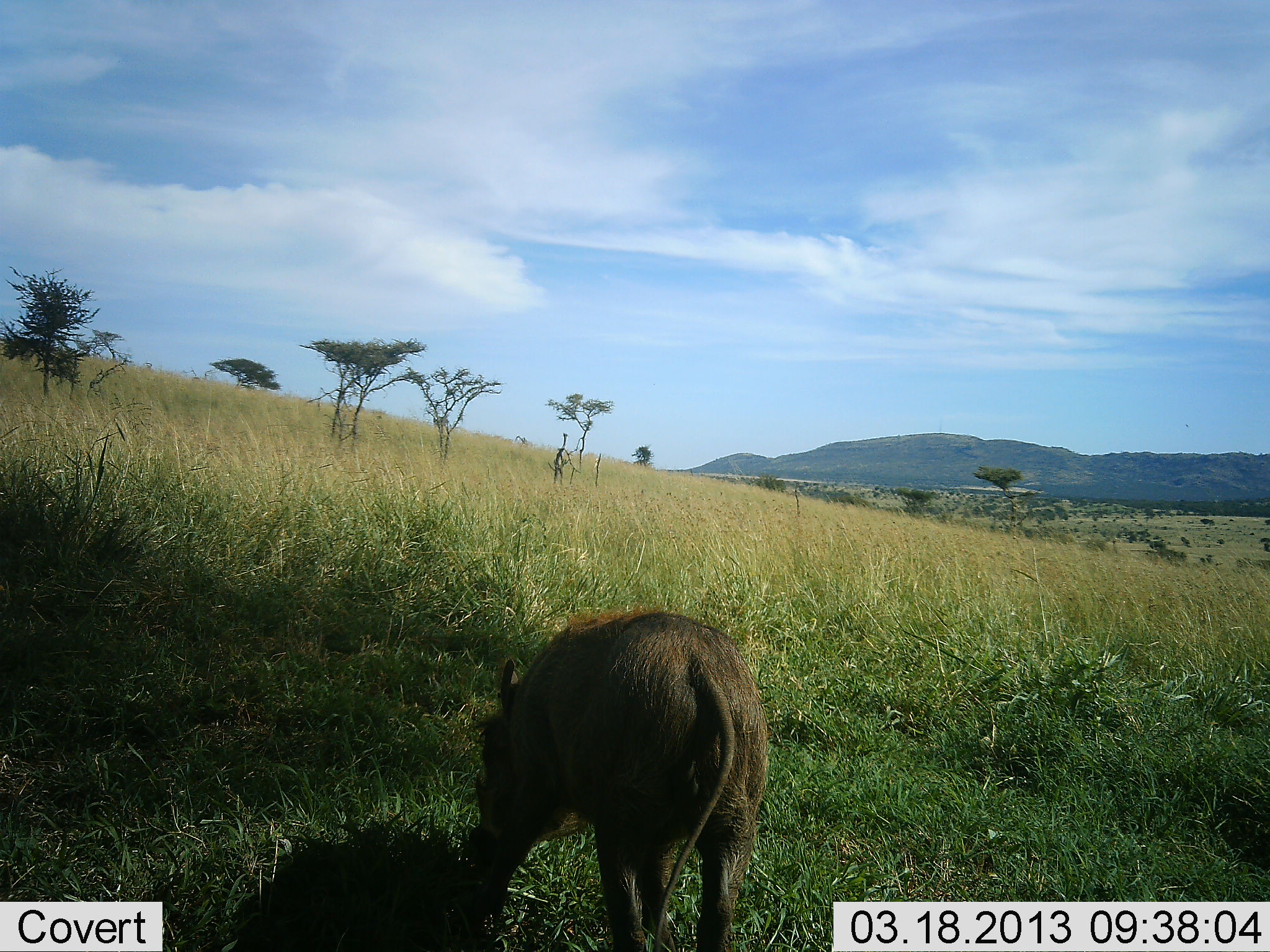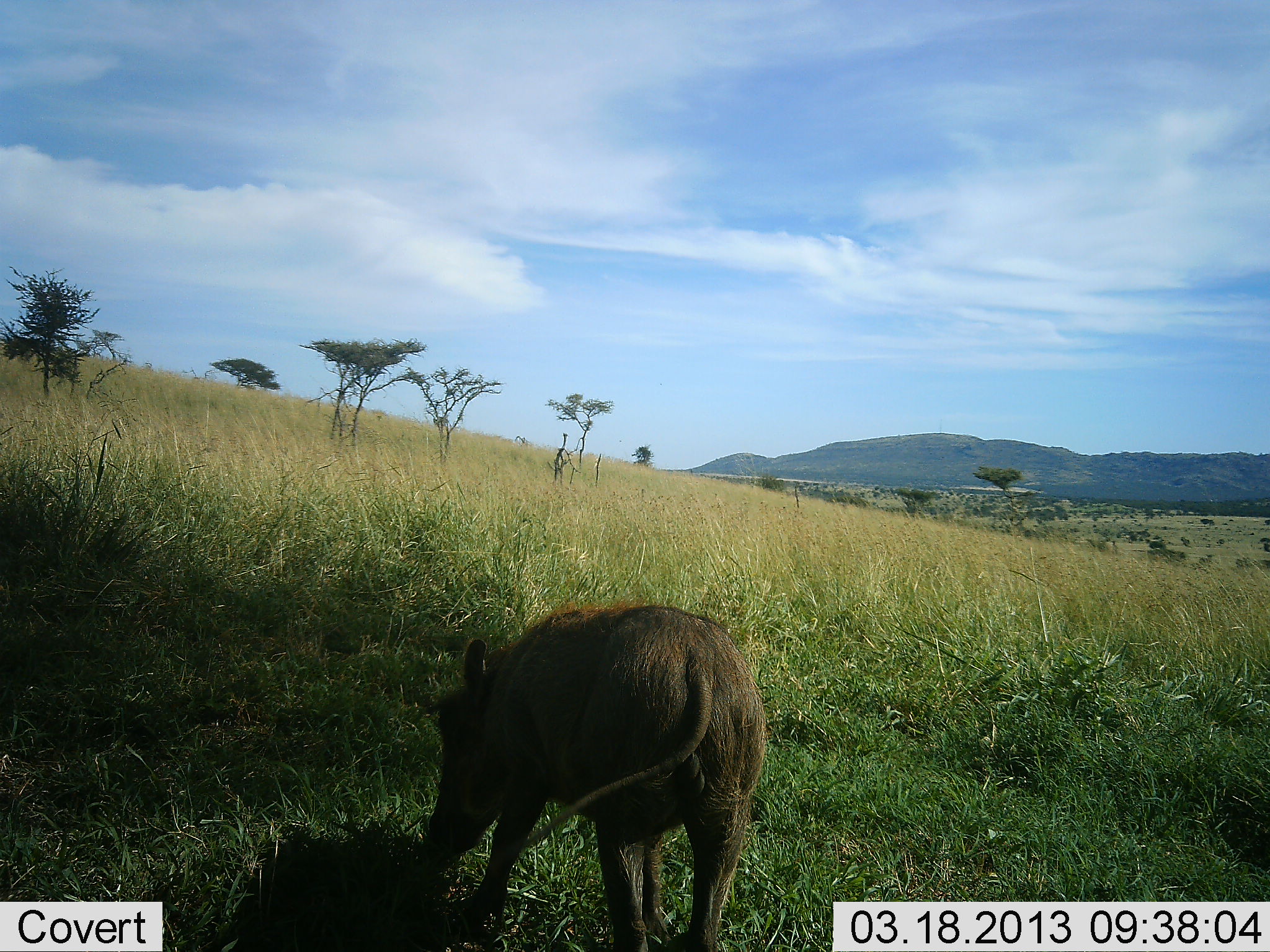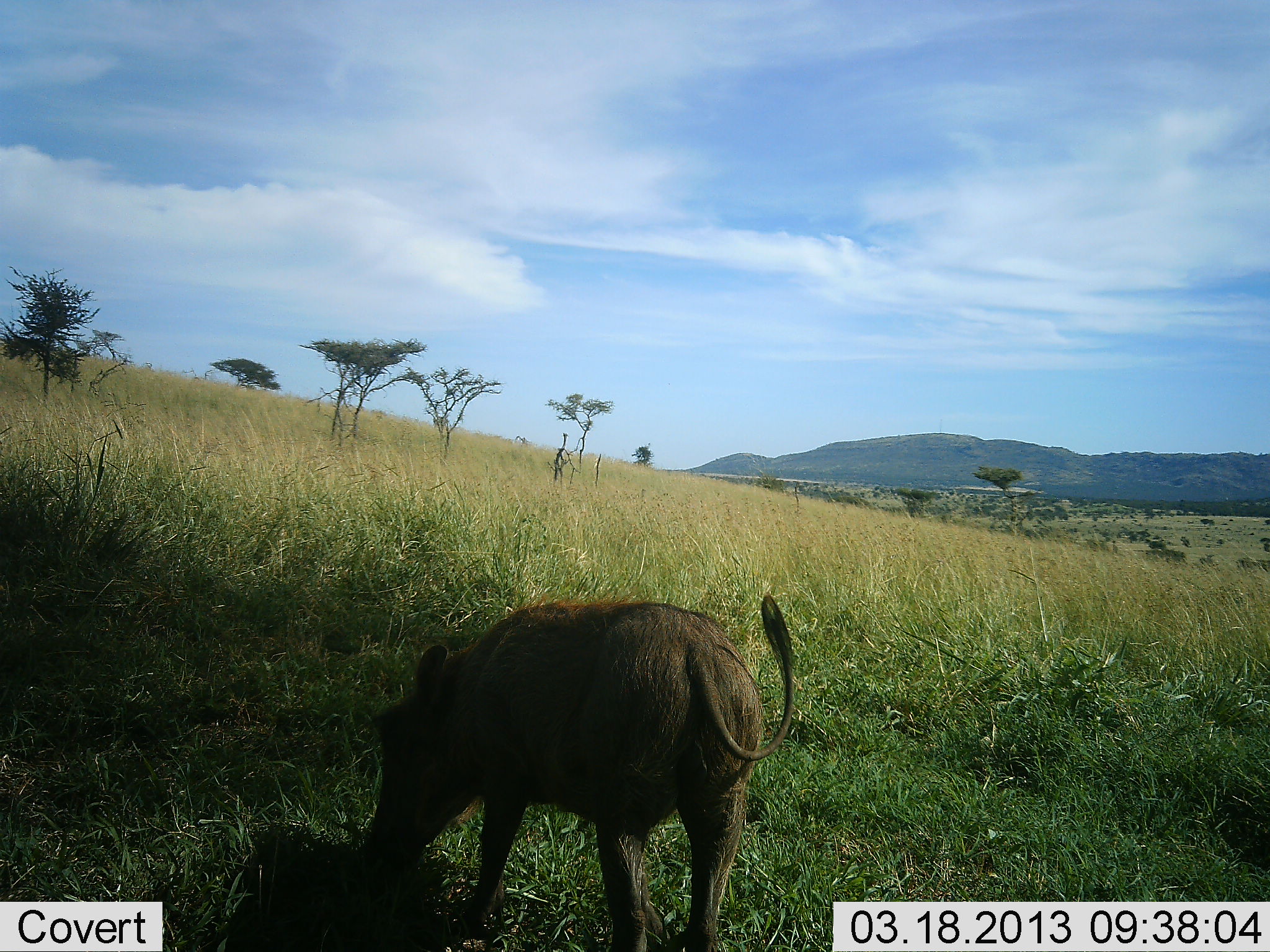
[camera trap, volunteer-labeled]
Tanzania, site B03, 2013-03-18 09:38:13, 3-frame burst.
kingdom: Animalia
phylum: Chordata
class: Mammalia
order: Artiodactyla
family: Suidae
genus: Phacochoerus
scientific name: Phacochoerus africanus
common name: warthog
Warthog (Phacochoerus africanus), count 1. Behavior (volunteer vote fractions): standing 20%, resting 0%, moving 15%, interacting 0%. Young present (vote fraction): 0%. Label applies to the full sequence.